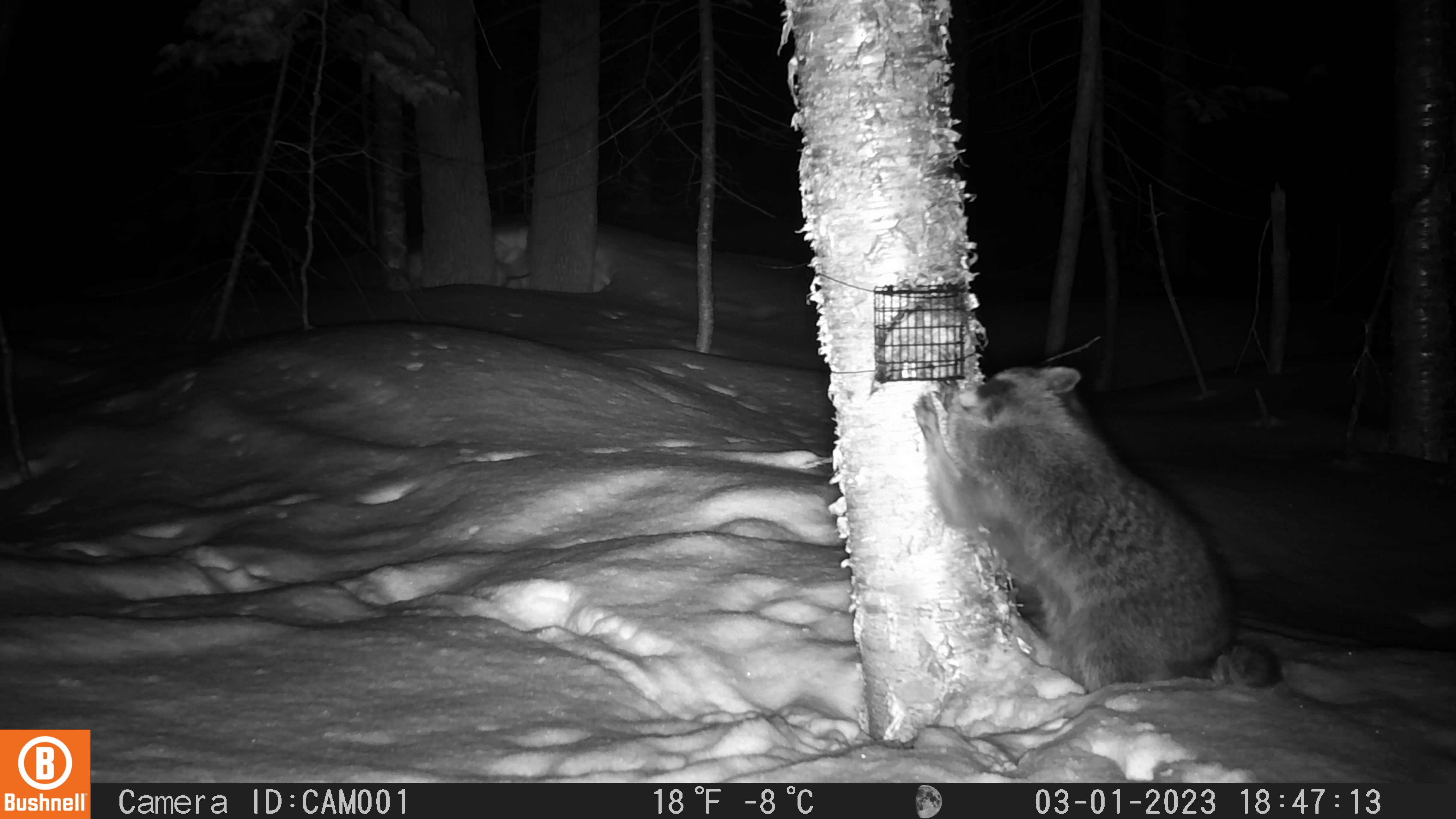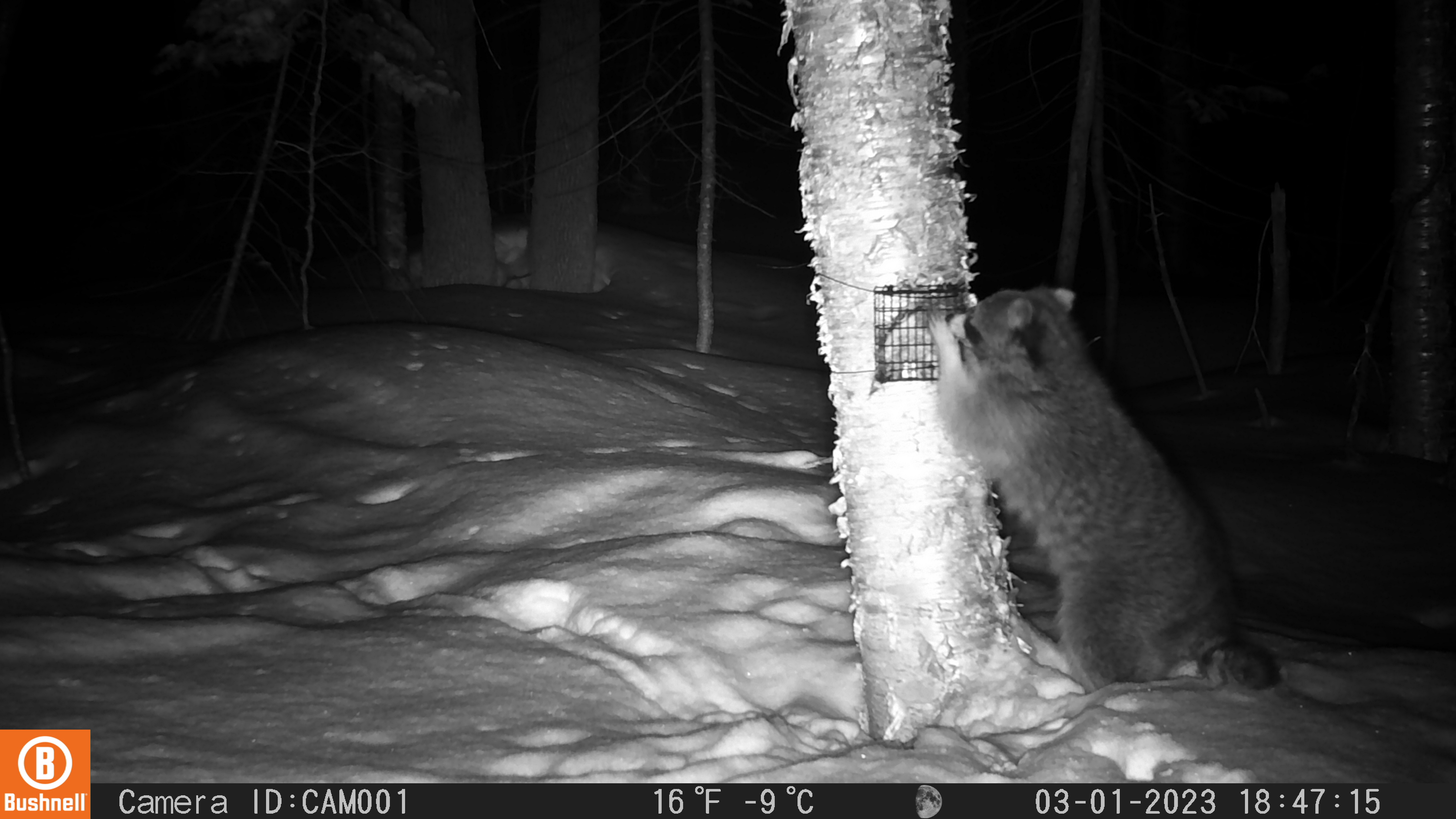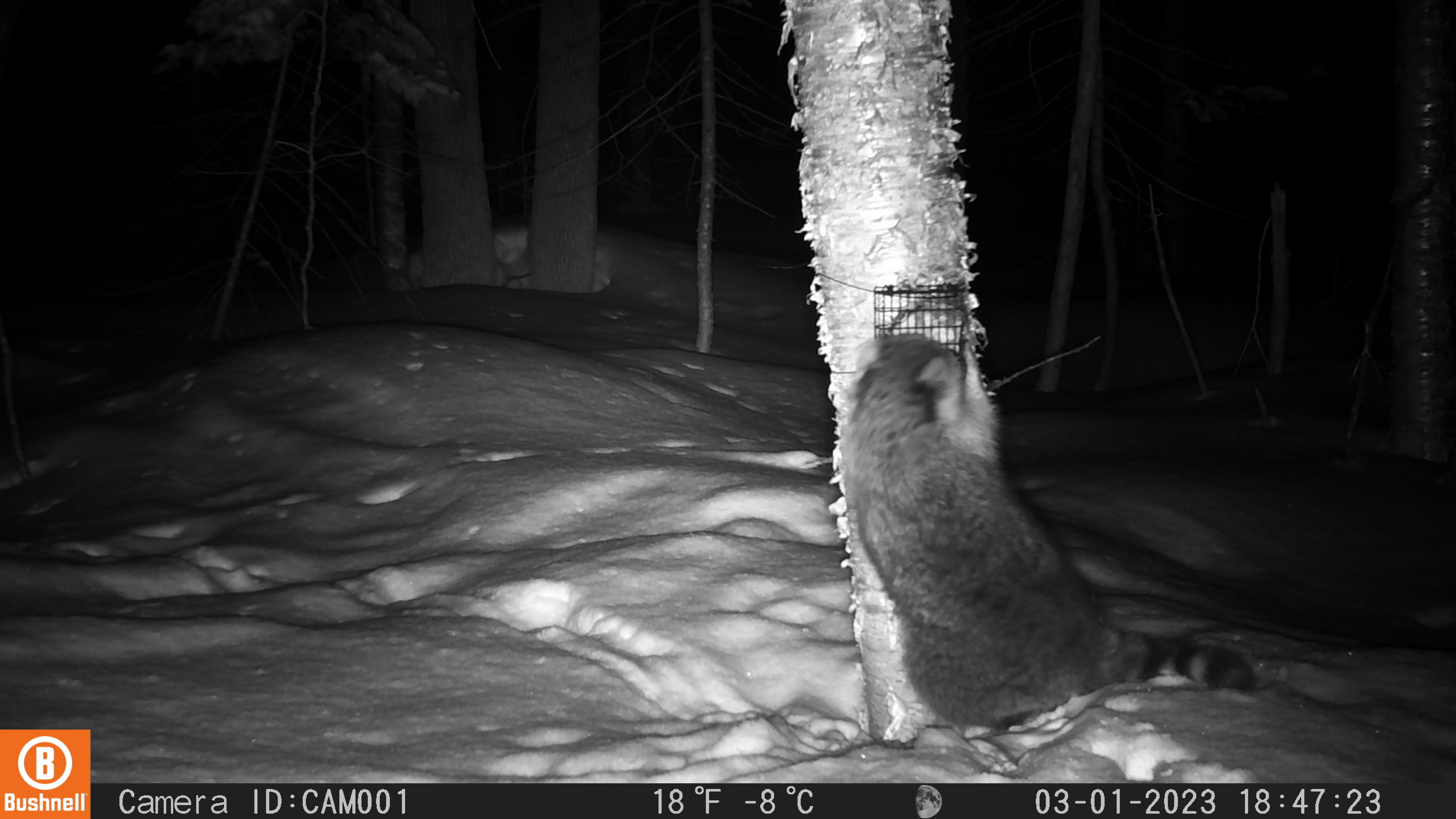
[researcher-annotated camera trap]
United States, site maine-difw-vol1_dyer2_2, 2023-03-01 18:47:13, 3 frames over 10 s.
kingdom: Animalia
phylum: Chordata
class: Mammalia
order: Carnivora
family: Procyonidae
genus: Procyon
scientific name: Procyon lotor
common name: raccoon